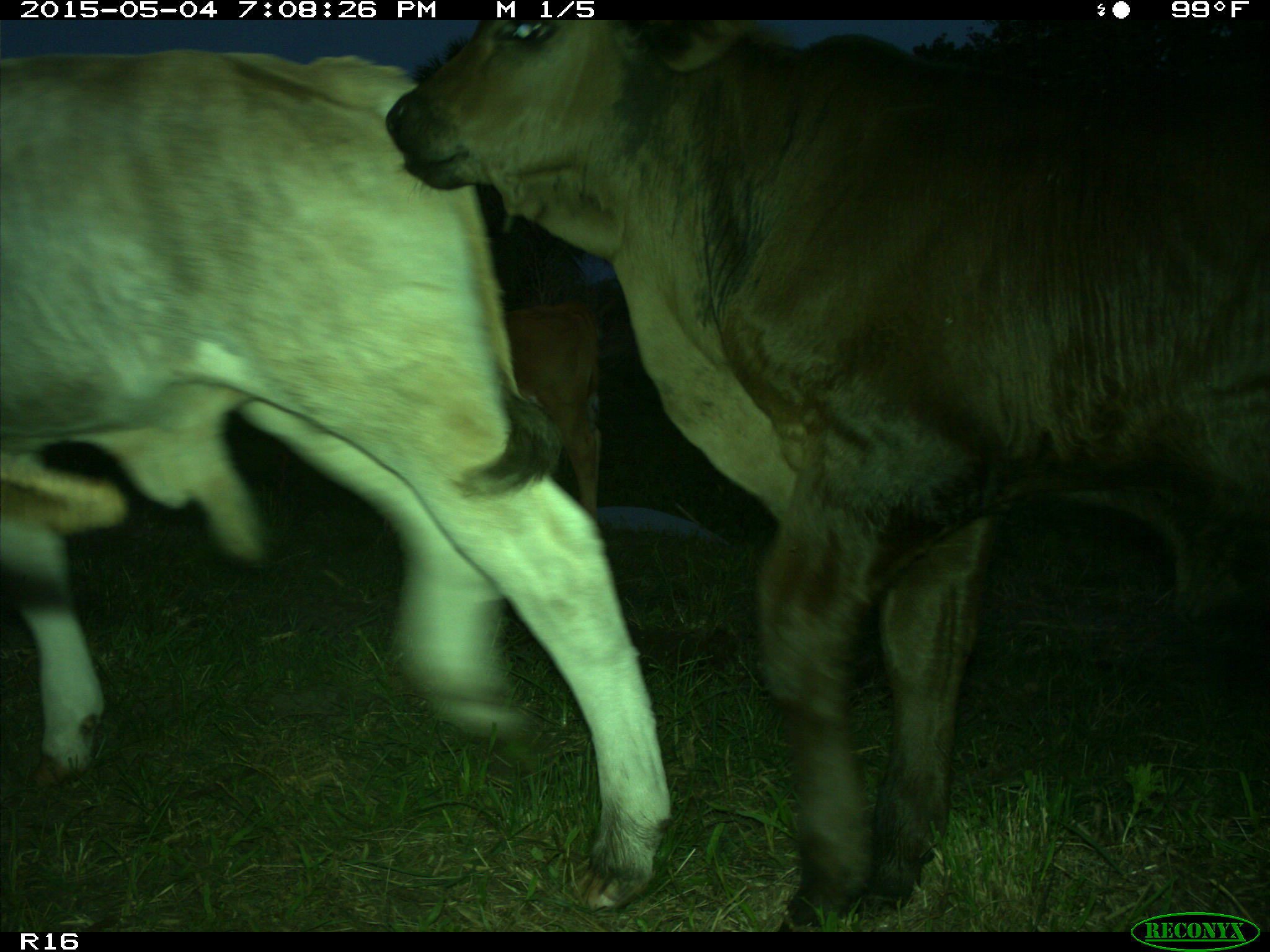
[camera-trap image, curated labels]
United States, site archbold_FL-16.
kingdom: Animalia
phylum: Chordata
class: Mammalia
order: Artiodactyla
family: Bovidae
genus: Bos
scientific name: Bos taurus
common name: domestic cow